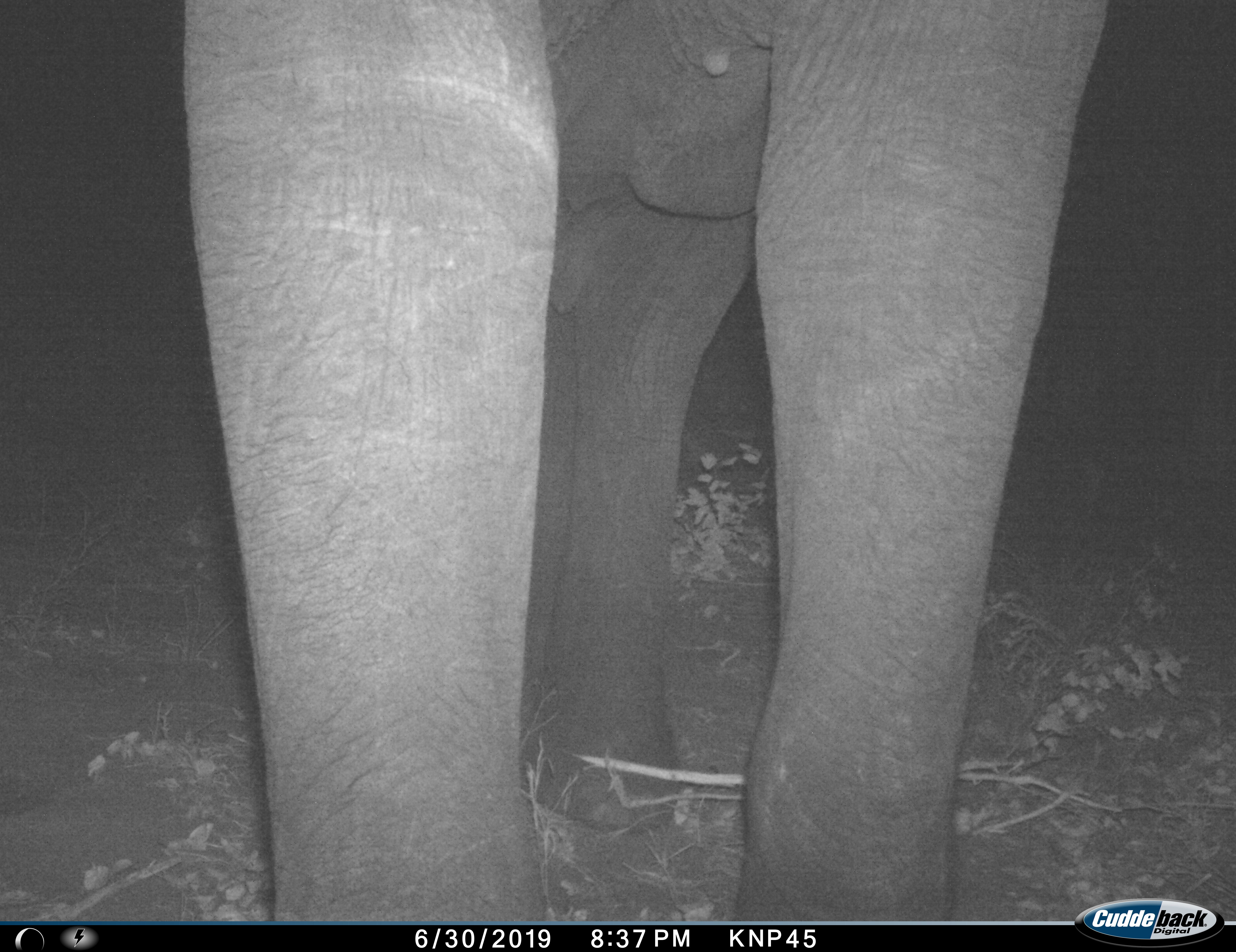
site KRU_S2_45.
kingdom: Animalia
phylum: Chordata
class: Mammalia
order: Proboscidea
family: Elephantidae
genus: Loxodonta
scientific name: Loxodonta africana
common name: african bush elephant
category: elephant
Elephant (african bush elephant) (Loxodonta africana), count 1. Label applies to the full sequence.